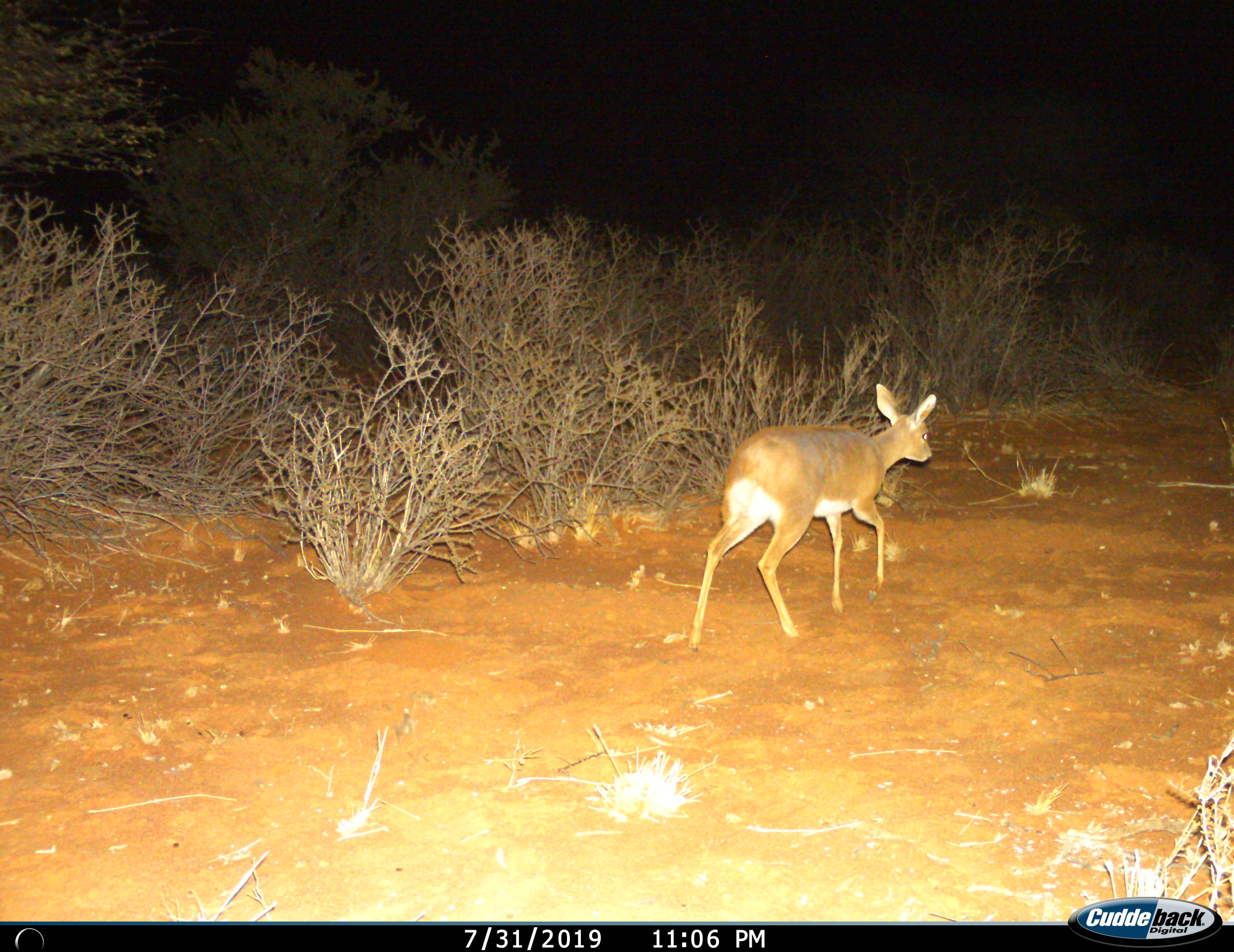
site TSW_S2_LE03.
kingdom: Animalia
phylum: Chordata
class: Mammalia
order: Artiodactyla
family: Bovidae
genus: Raphicerus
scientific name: Raphicerus campestris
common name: steenbok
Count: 1.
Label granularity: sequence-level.